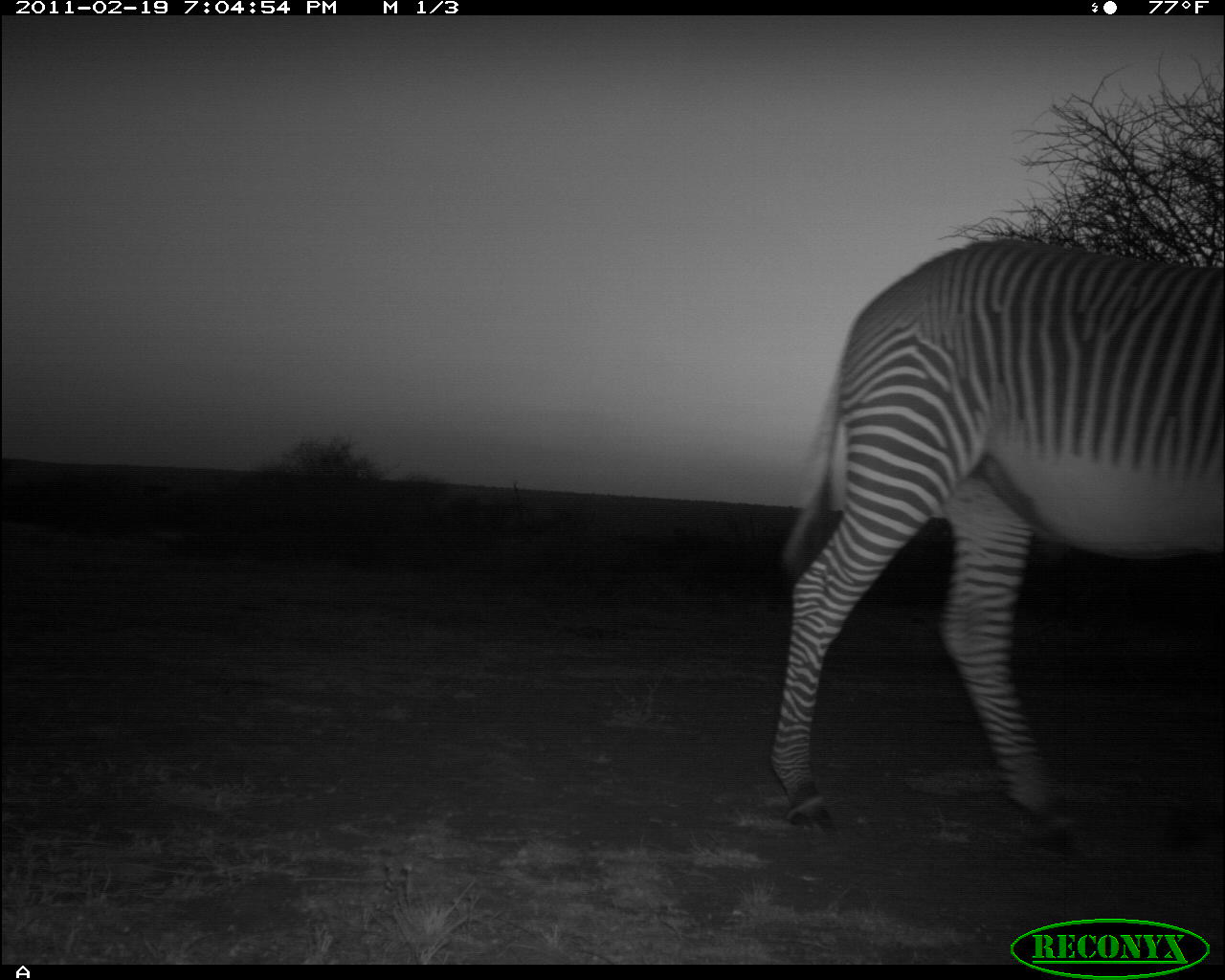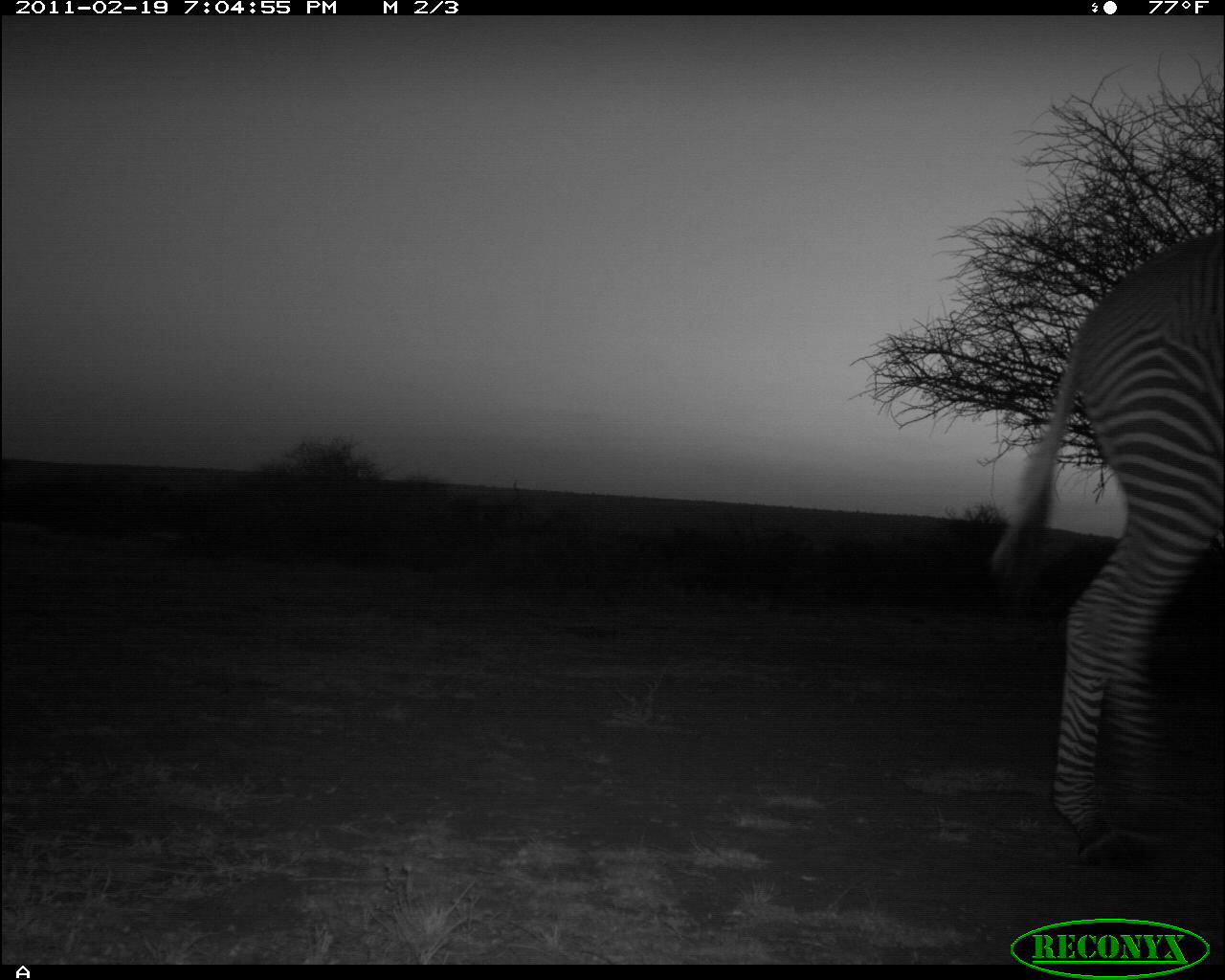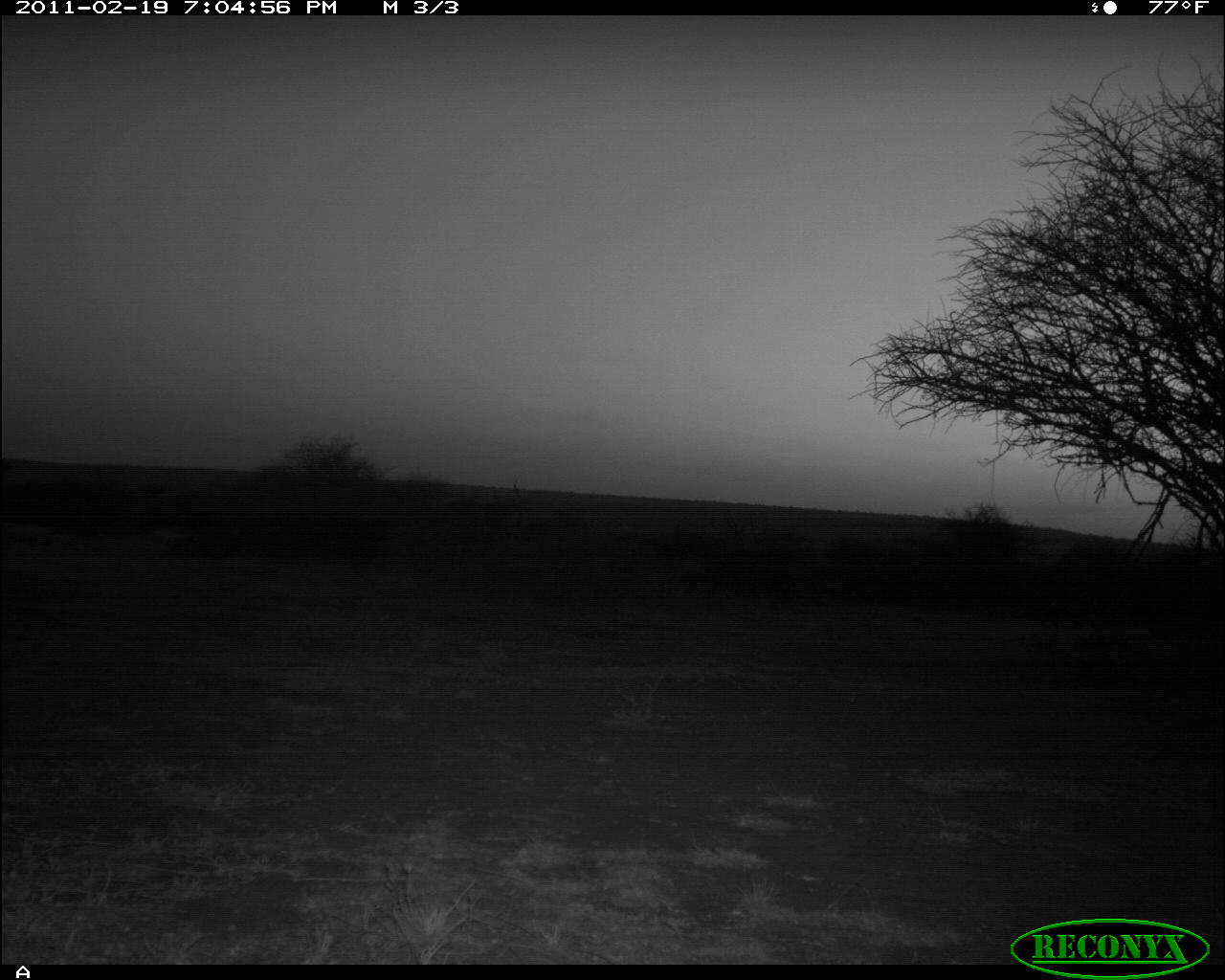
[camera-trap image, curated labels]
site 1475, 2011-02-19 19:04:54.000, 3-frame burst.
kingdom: Animalia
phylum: Chordata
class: Mammalia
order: Perissodactyla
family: Equidae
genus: Equus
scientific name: Equus grevyi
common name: grévy's zebra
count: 1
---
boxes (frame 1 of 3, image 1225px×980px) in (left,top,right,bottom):
equus grevyi: (766,234,1225,855)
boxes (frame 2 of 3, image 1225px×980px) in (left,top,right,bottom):
equus grevyi: (986,231,1223,874)